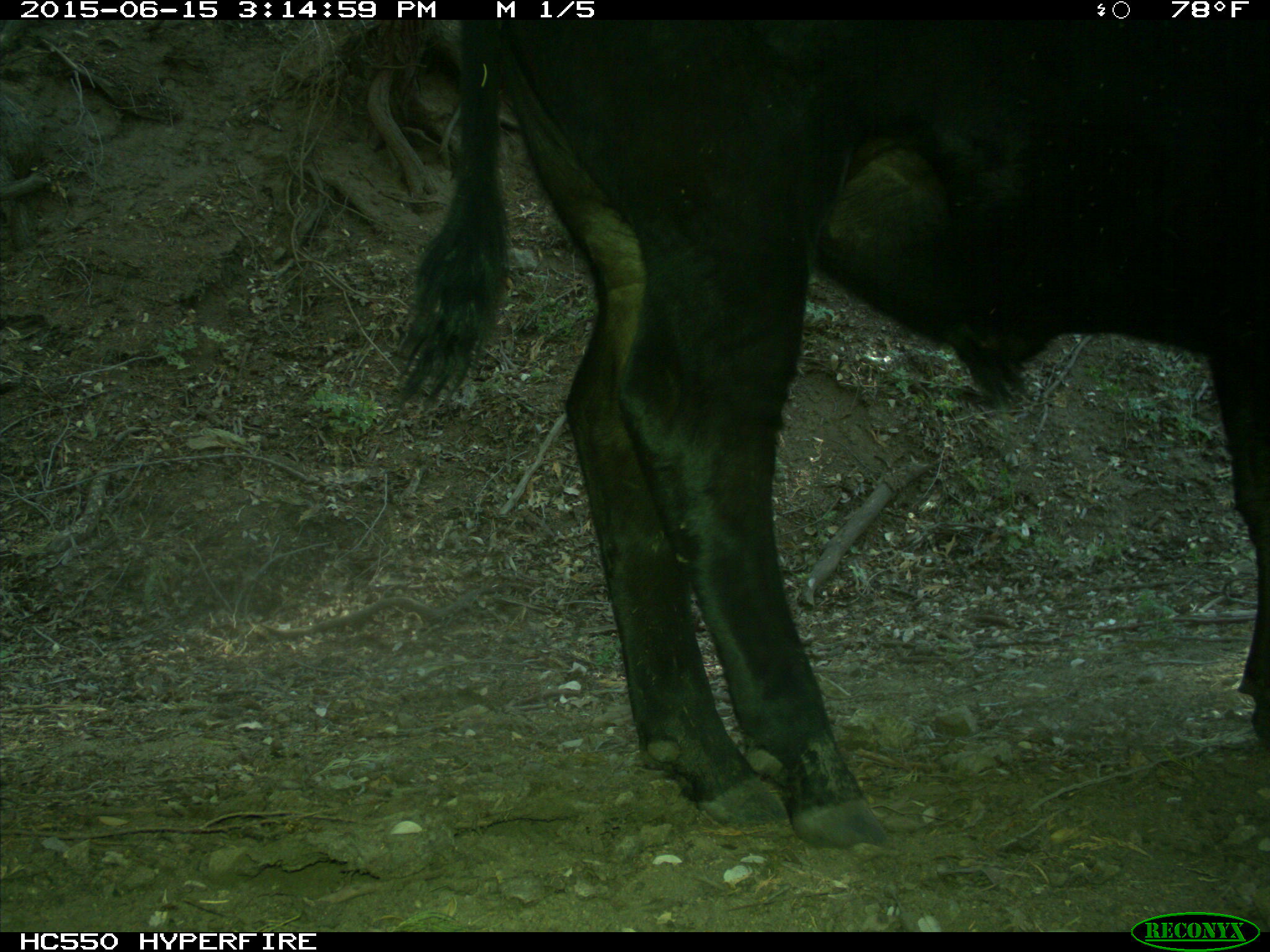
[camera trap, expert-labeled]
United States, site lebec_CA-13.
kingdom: Animalia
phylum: Chordata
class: Mammalia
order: Artiodactyla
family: Bovidae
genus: Bos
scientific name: Bos taurus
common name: domestic cow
Bos taurus (domestic cow).